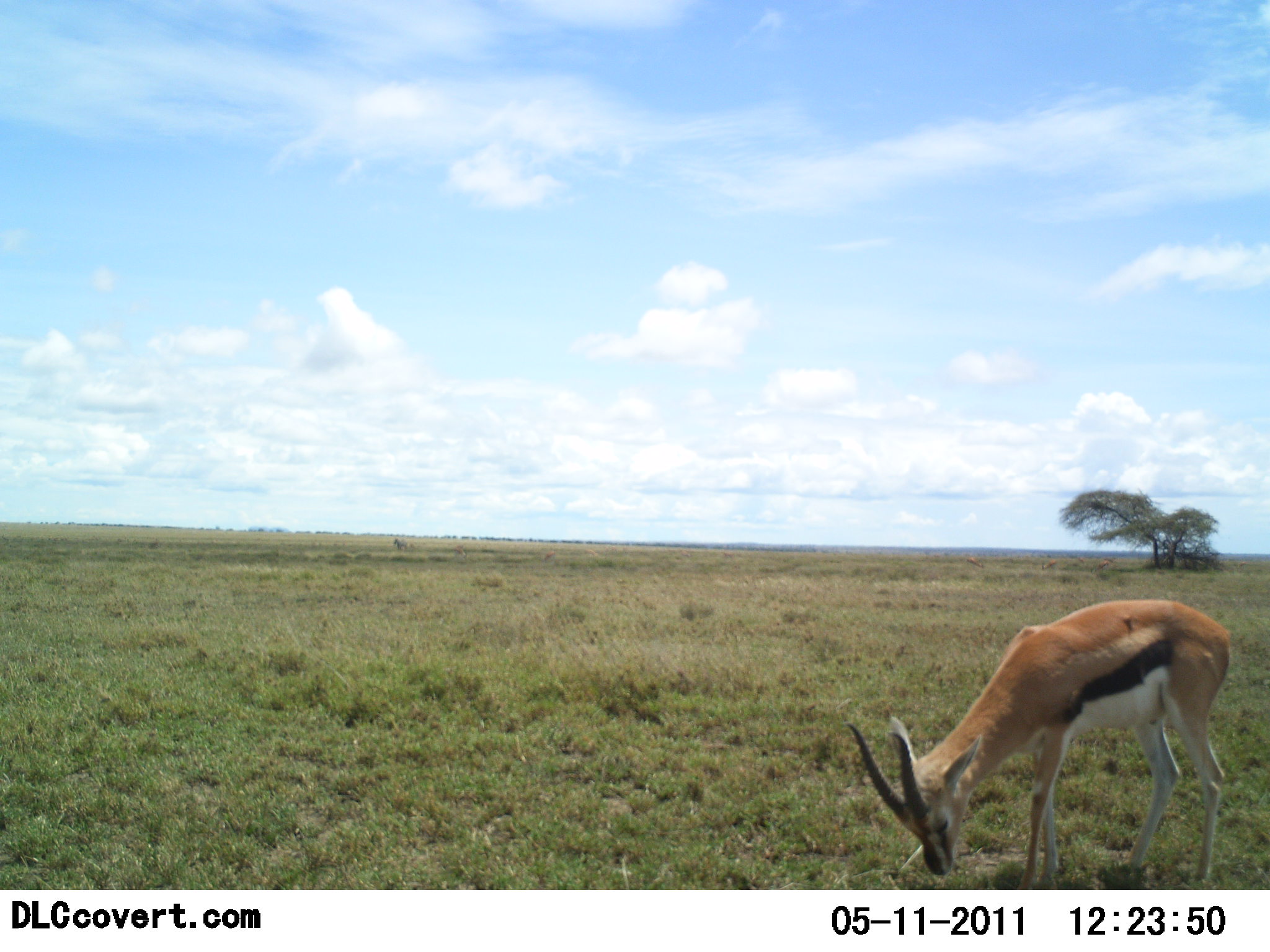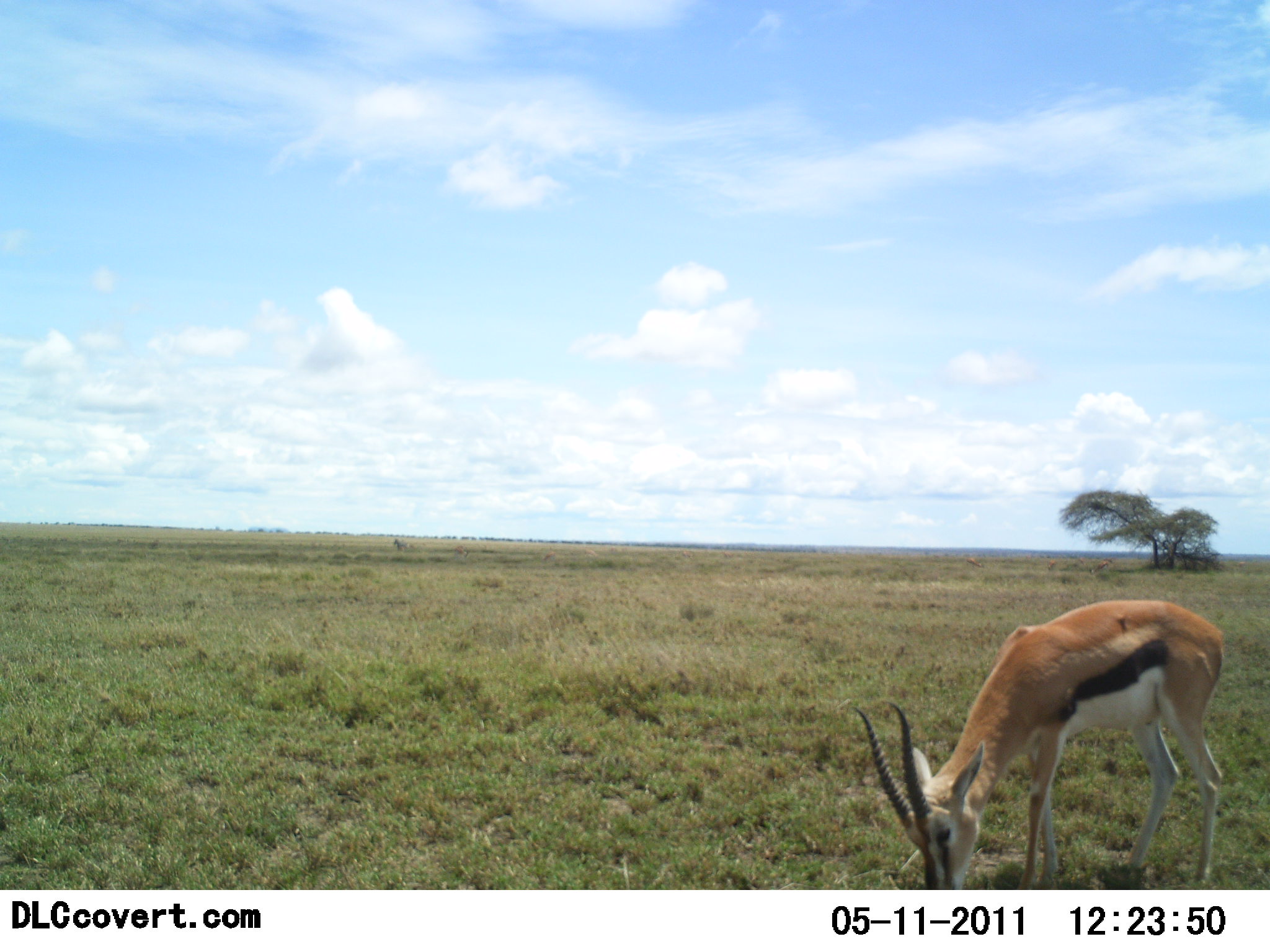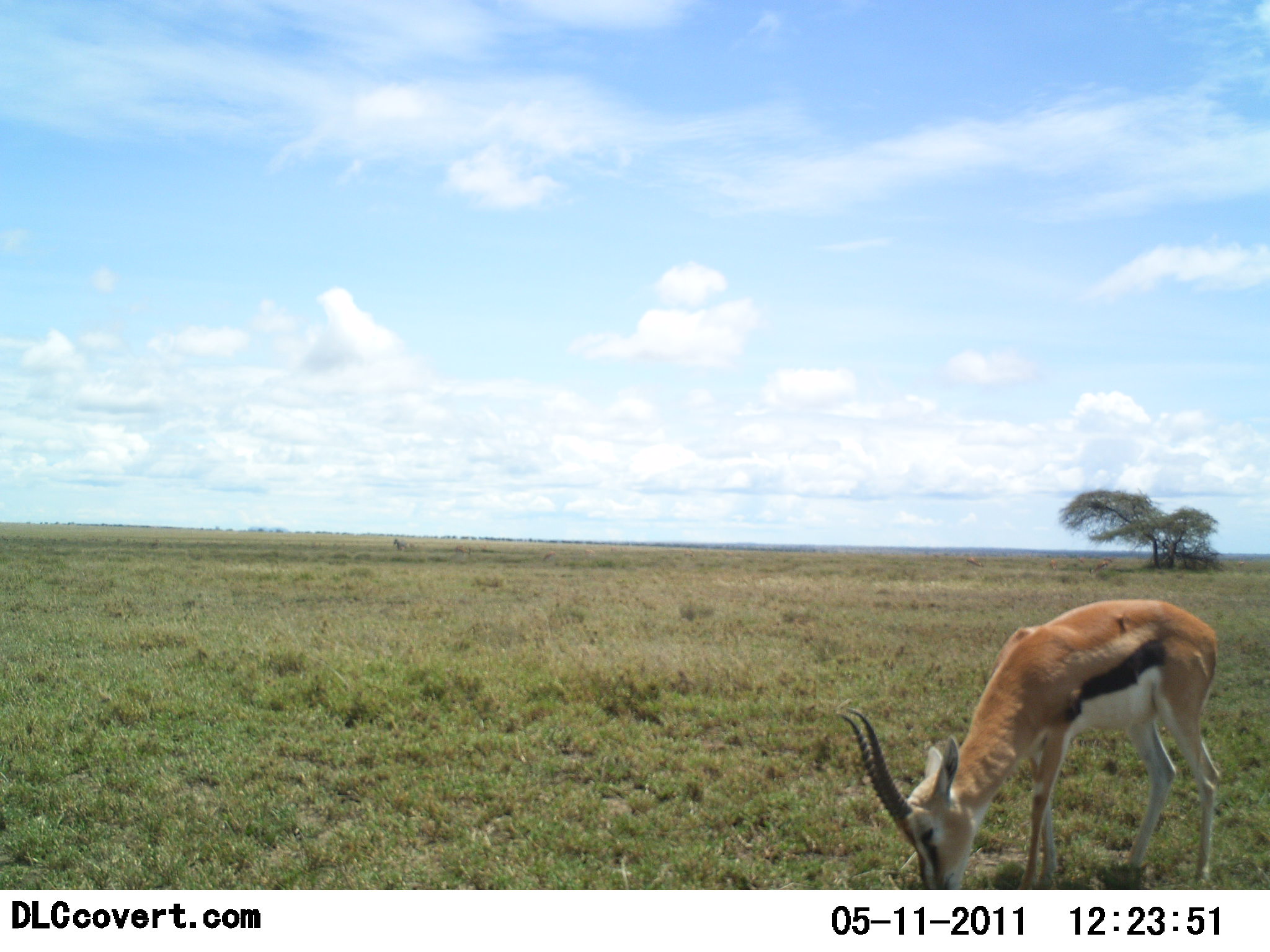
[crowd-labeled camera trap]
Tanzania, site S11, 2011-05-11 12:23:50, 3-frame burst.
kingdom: Animalia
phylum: Chordata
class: Mammalia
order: Artiodactyla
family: Bovidae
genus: Eudorcas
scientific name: Eudorcas thomsonii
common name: thomson's gazelle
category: gazellethomsons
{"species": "gazellethomsons (thomson's gazelle) (Eudorcas thomsonii)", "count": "1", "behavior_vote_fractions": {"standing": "27%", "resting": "0%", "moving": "0%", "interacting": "0%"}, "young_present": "0%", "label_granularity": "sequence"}